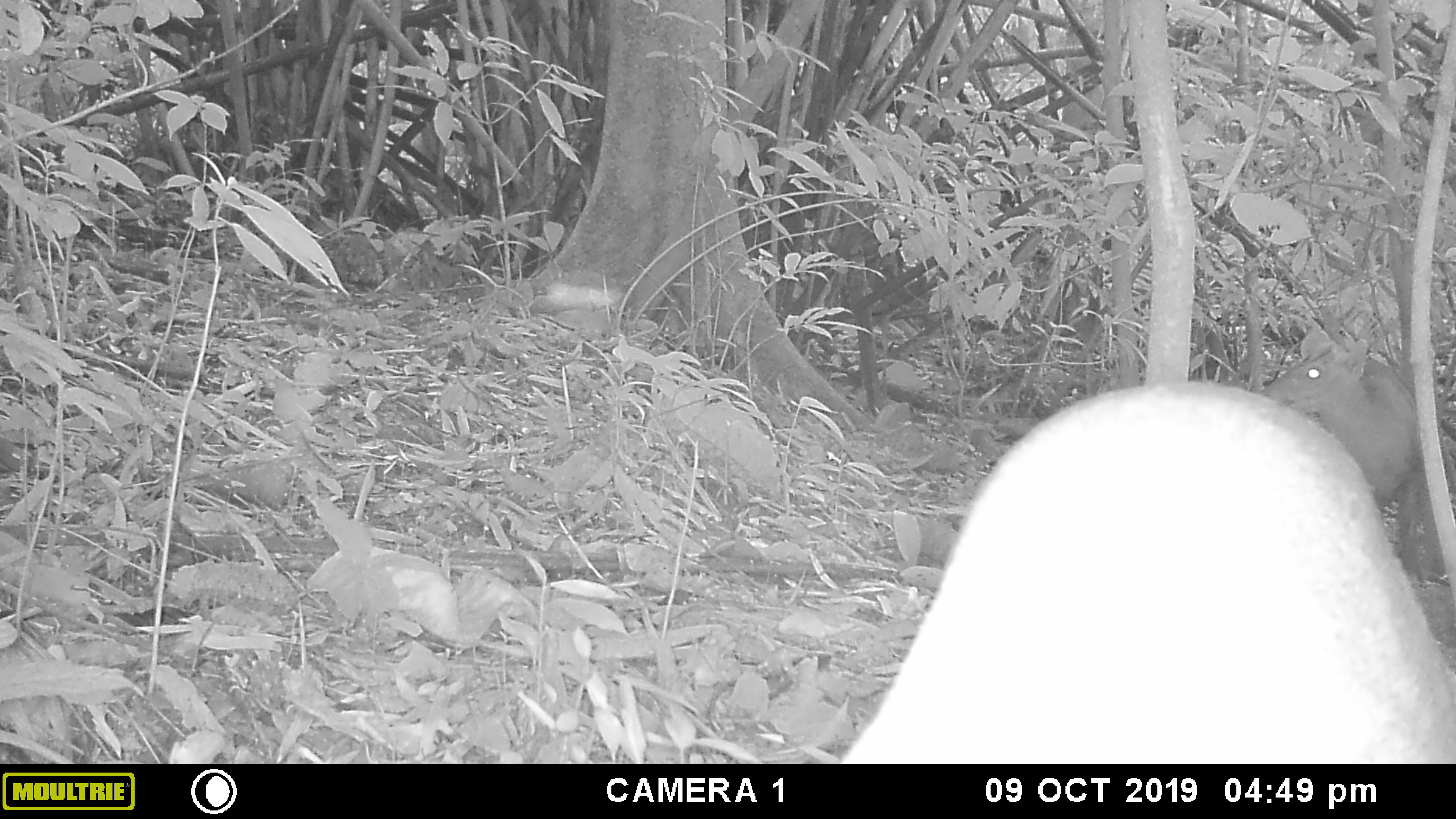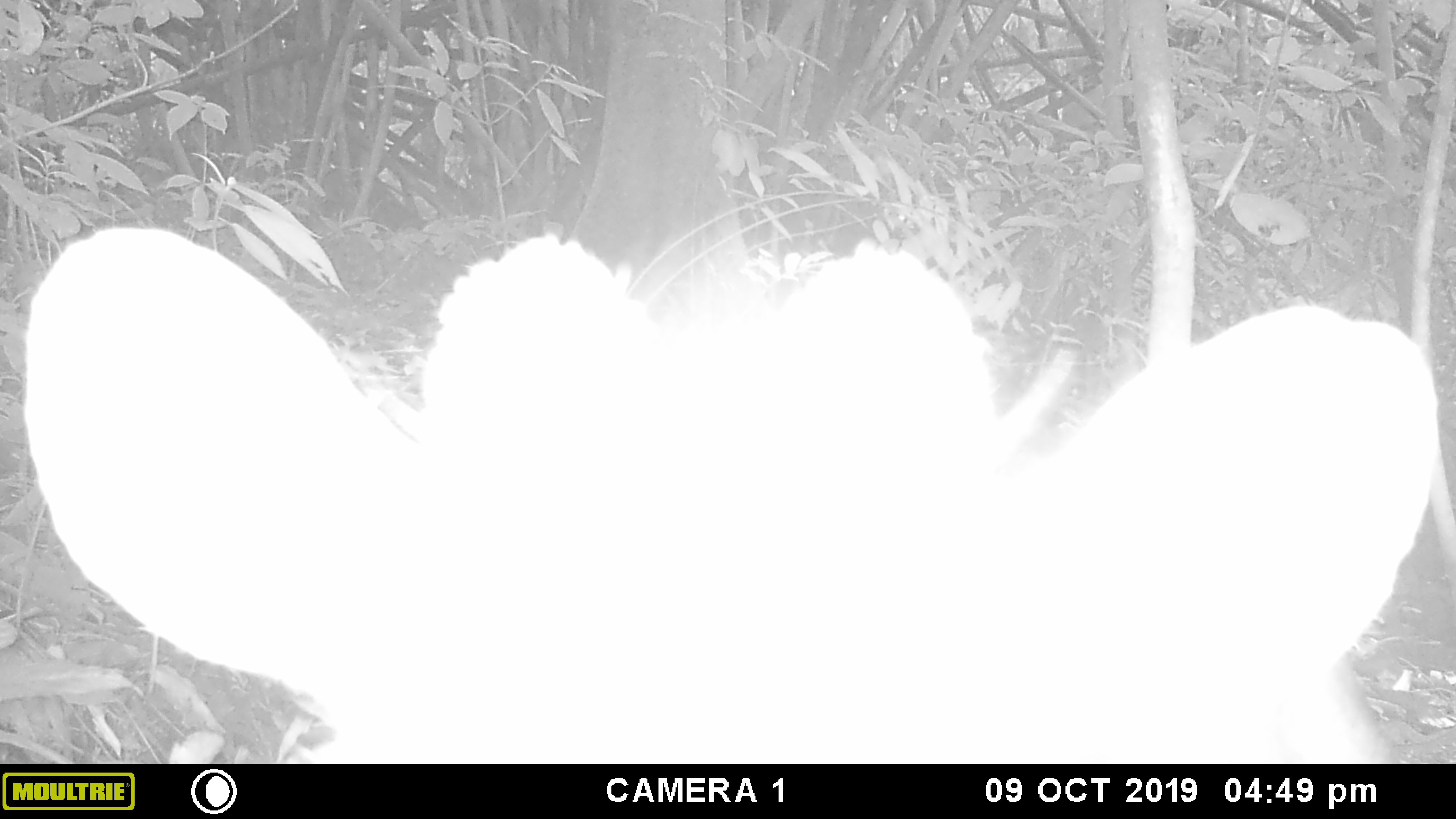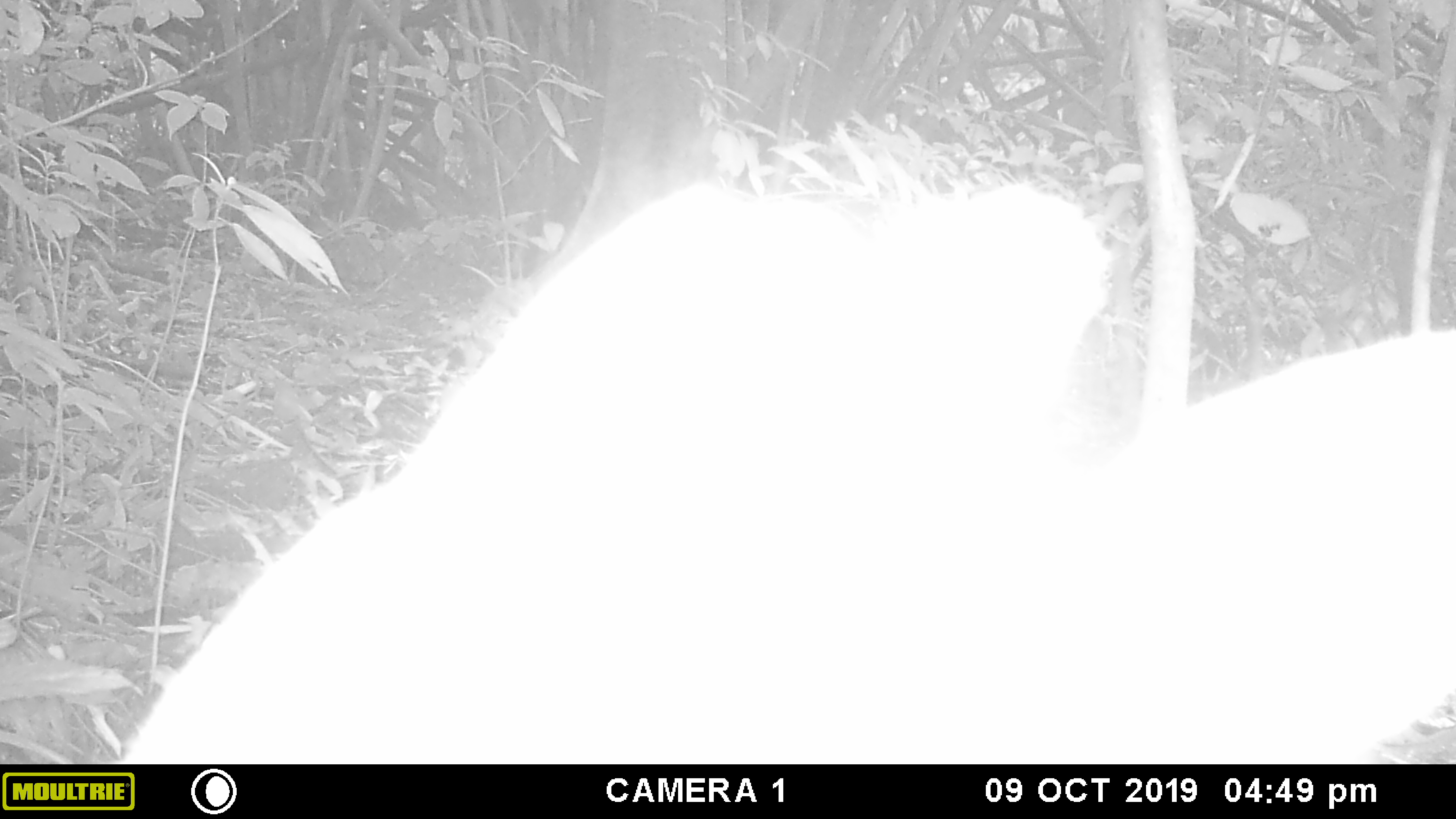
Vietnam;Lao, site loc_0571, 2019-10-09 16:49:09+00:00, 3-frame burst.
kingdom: Animalia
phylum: Chordata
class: Mammalia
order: Artiodactyla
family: Cervidae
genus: Muntiacus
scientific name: Muntiacus rooseveltorum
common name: roosevelt's muntjac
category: roosevelts muntjac group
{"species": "roosevelts muntjac group (roosevelt's muntjac) (Muntiacus rooseveltorum)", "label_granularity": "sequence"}